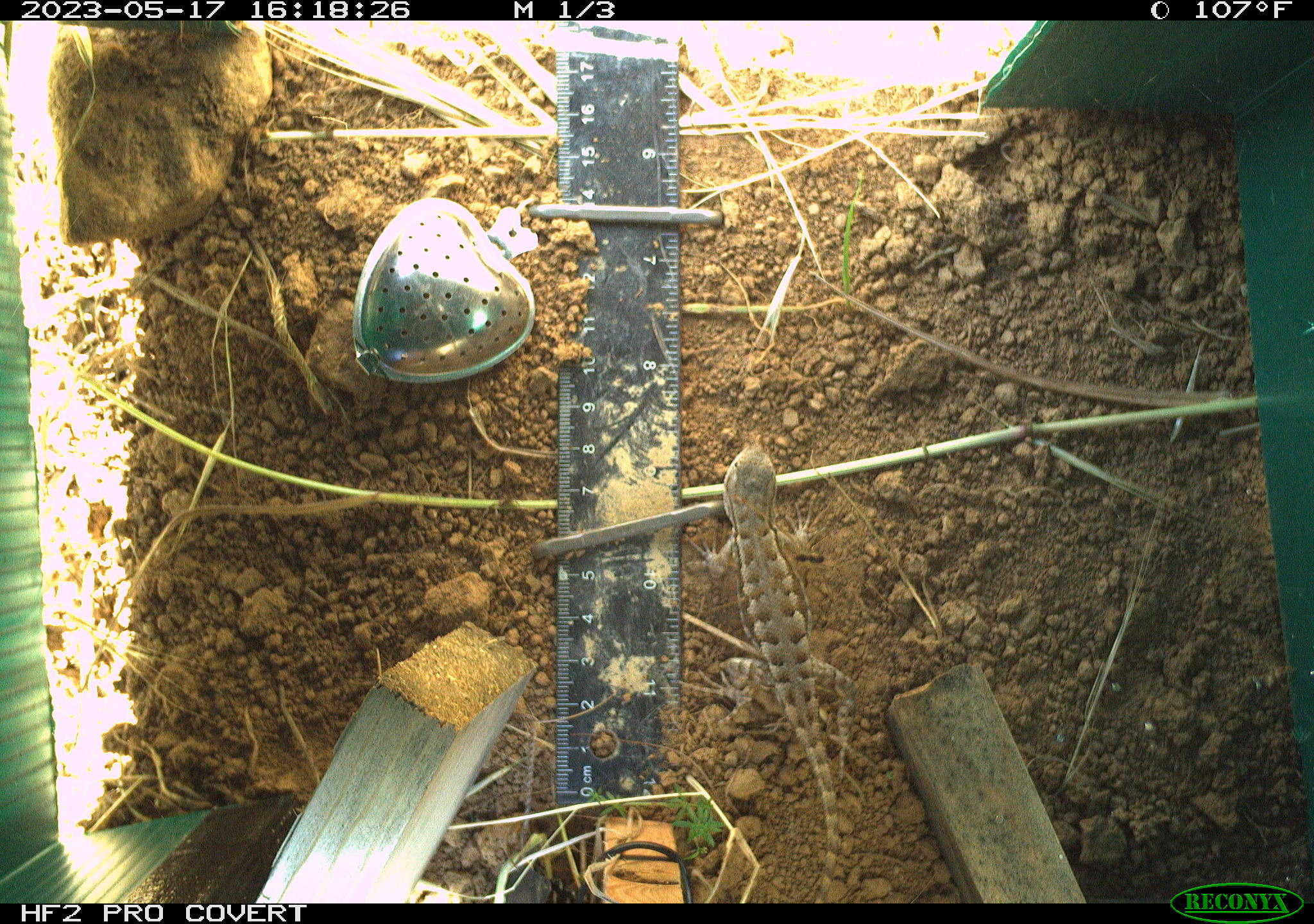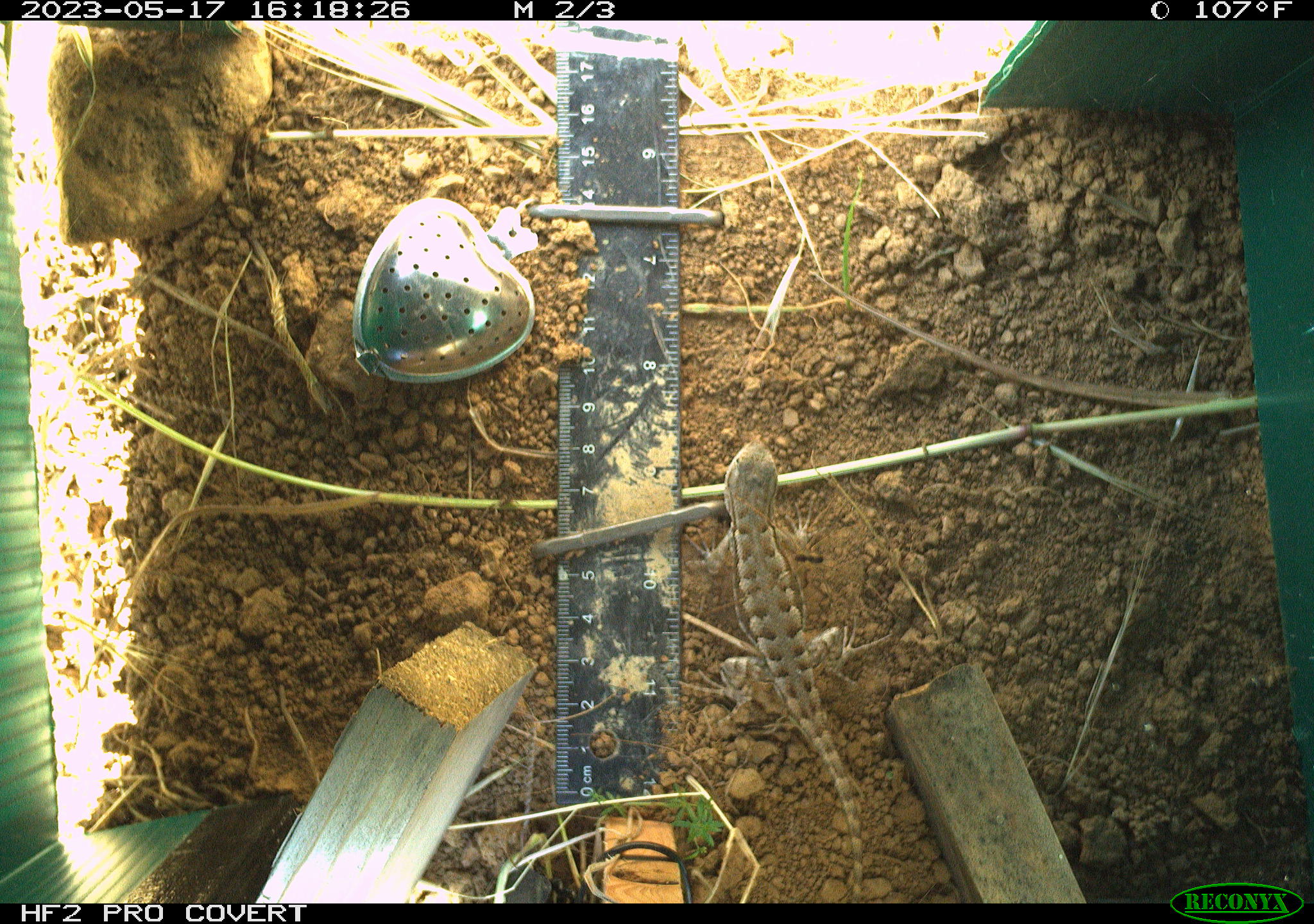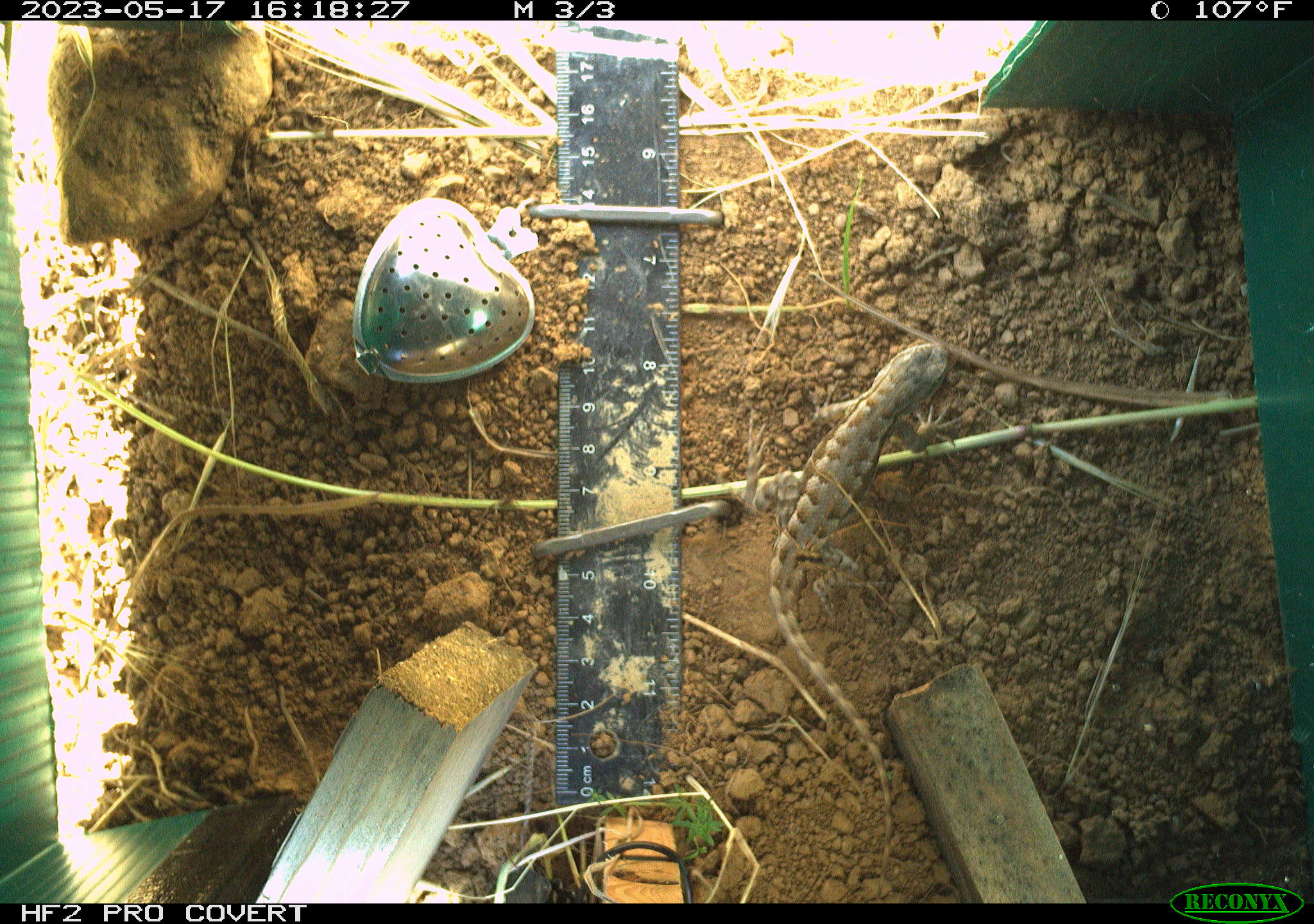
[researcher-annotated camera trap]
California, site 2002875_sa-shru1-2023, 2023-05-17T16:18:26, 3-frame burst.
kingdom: Animalia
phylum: Chordata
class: Reptilia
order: Squamata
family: Phrynosomatidae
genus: Sceloporus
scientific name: Sceloporus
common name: spiny lizards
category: sceloporus species